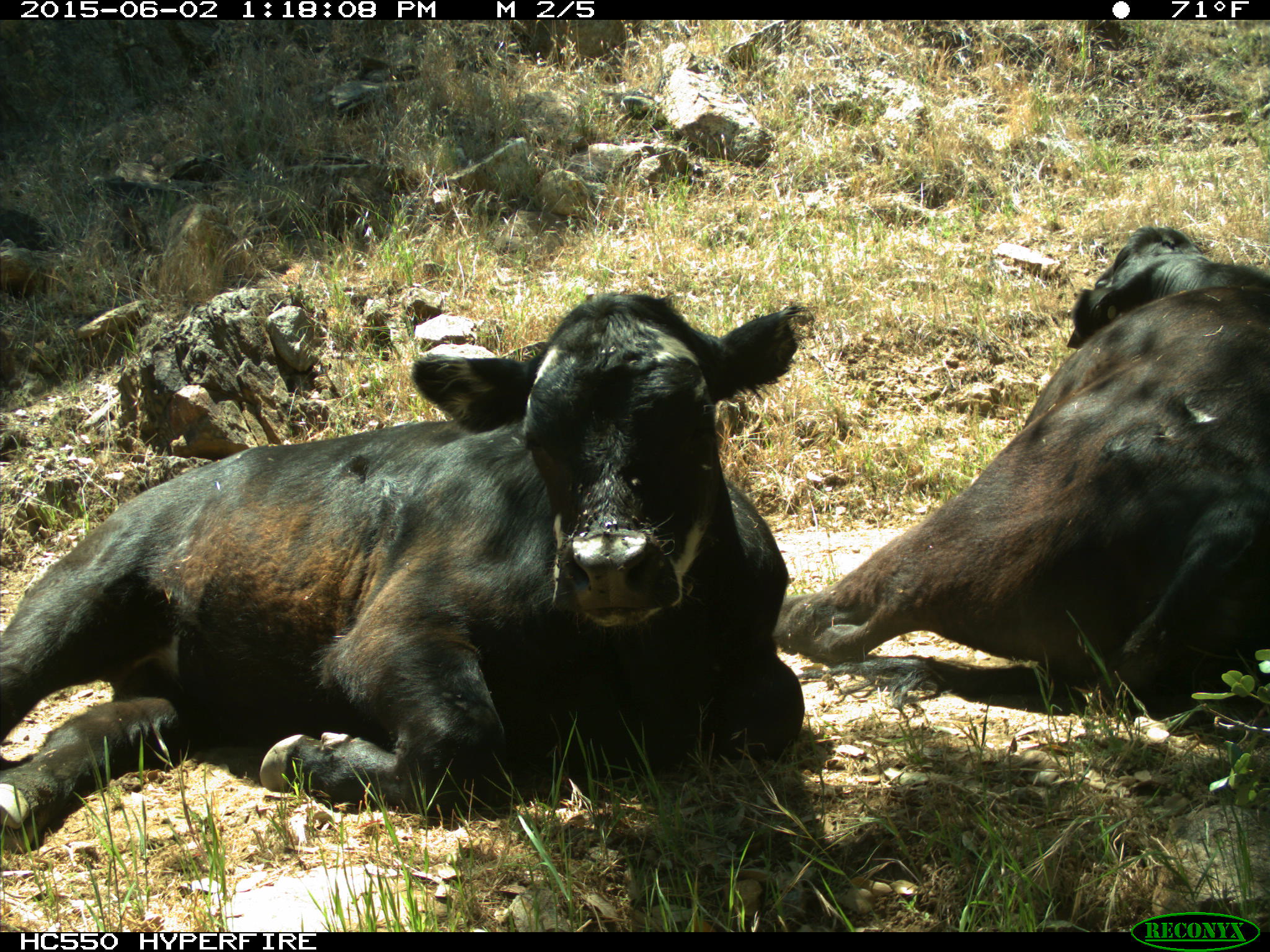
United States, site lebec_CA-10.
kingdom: Animalia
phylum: Chordata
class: Mammalia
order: Artiodactyla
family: Bovidae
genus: Bos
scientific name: Bos taurus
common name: domestic cow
Bos taurus (domestic cow).